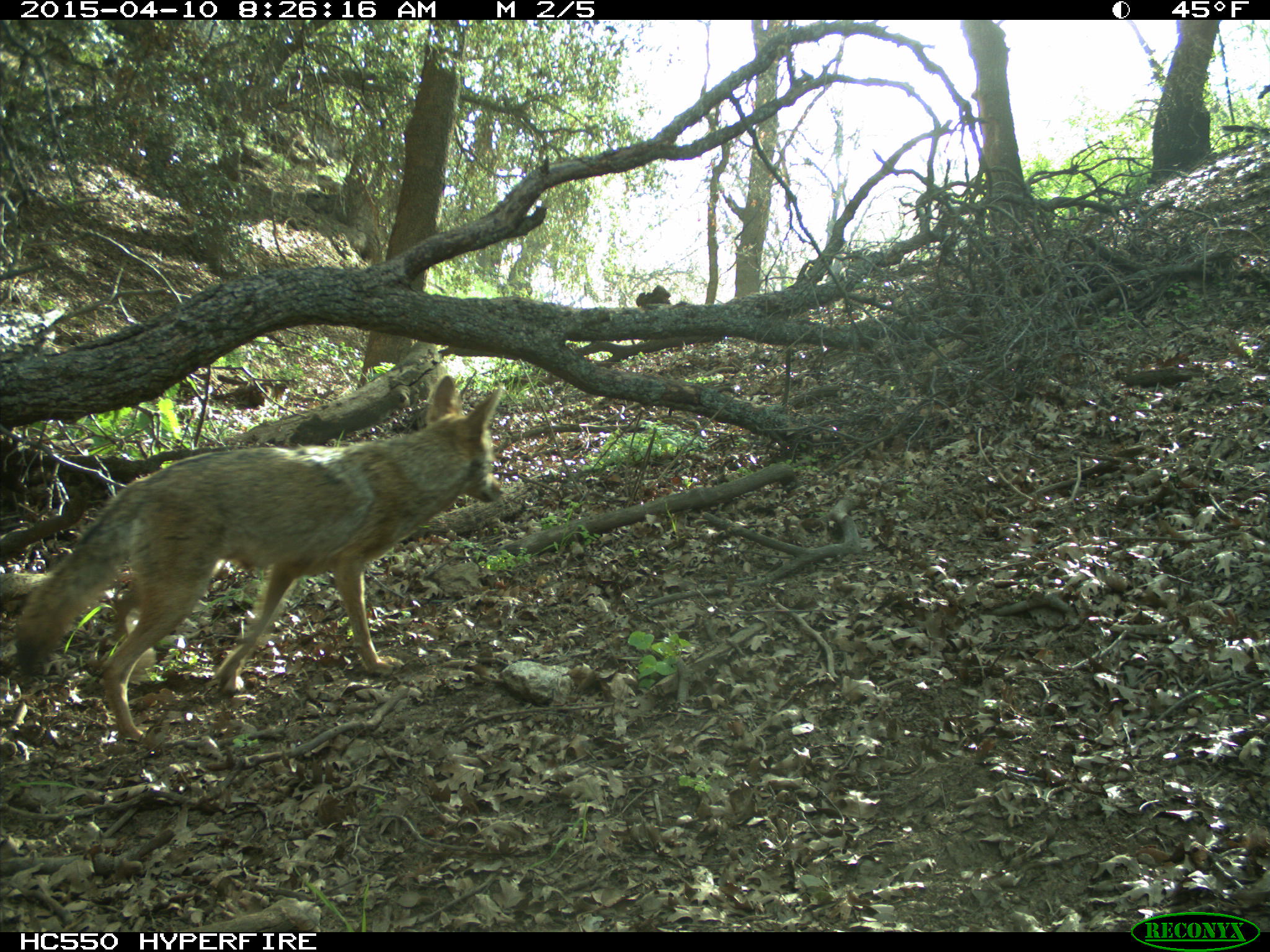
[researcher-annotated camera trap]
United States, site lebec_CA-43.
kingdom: Animalia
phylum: Chordata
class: Mammalia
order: Carnivora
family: Canidae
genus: Canis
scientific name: Canis latrans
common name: coyote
Canis latrans (coyote).